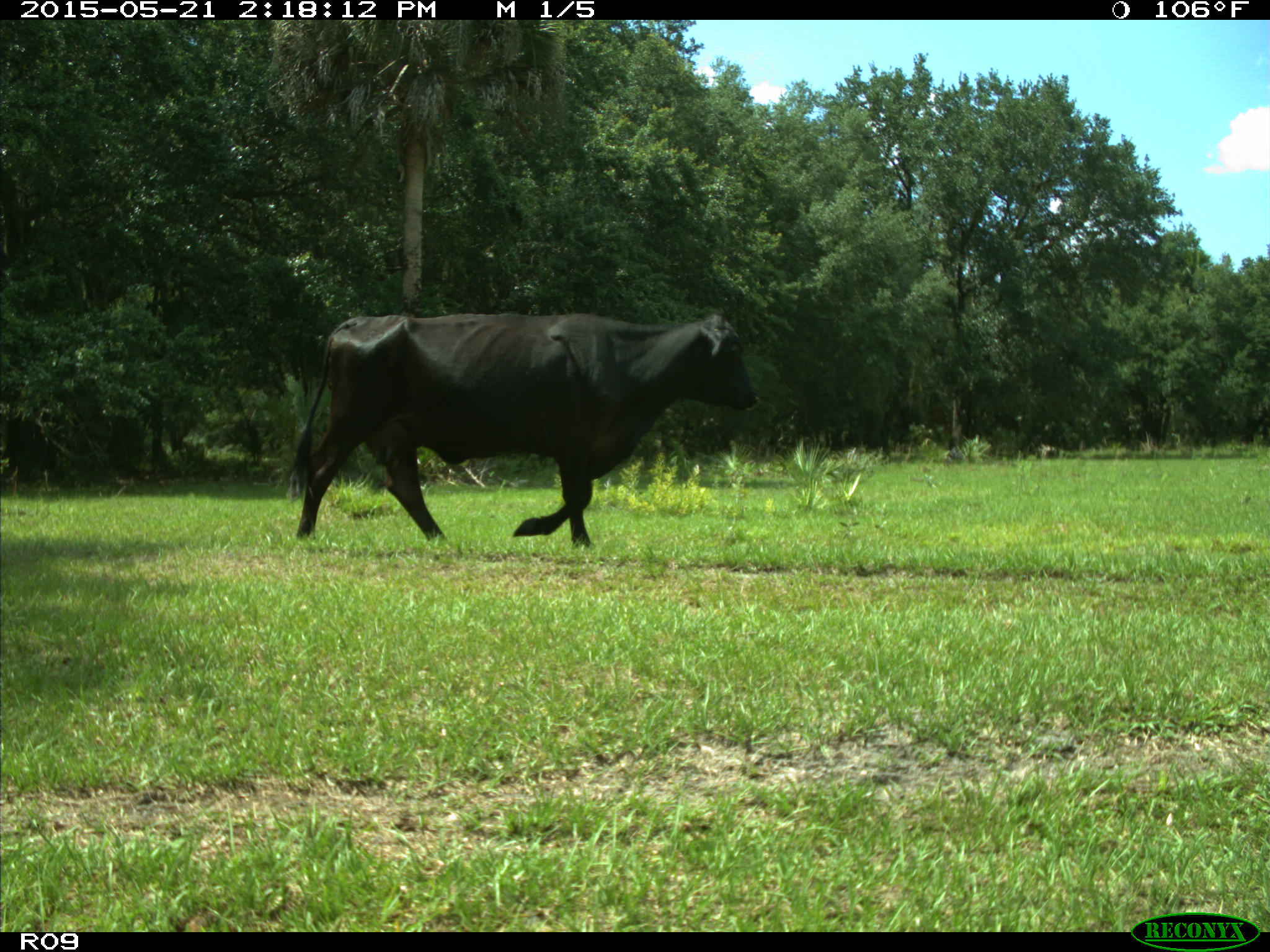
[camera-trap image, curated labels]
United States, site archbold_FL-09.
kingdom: Animalia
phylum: Chordata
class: Mammalia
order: Artiodactyla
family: Bovidae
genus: Bos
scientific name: Bos taurus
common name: domestic cow